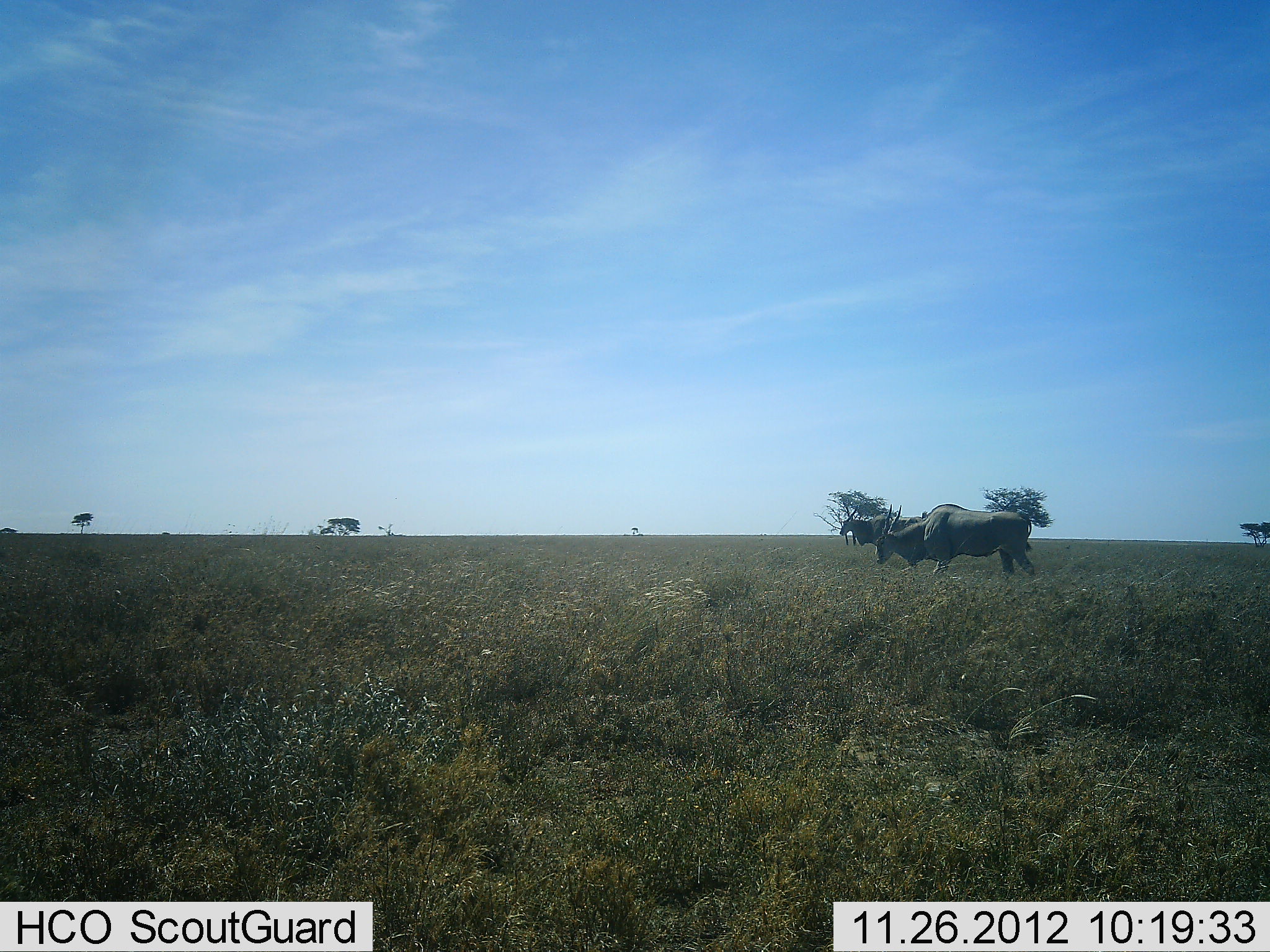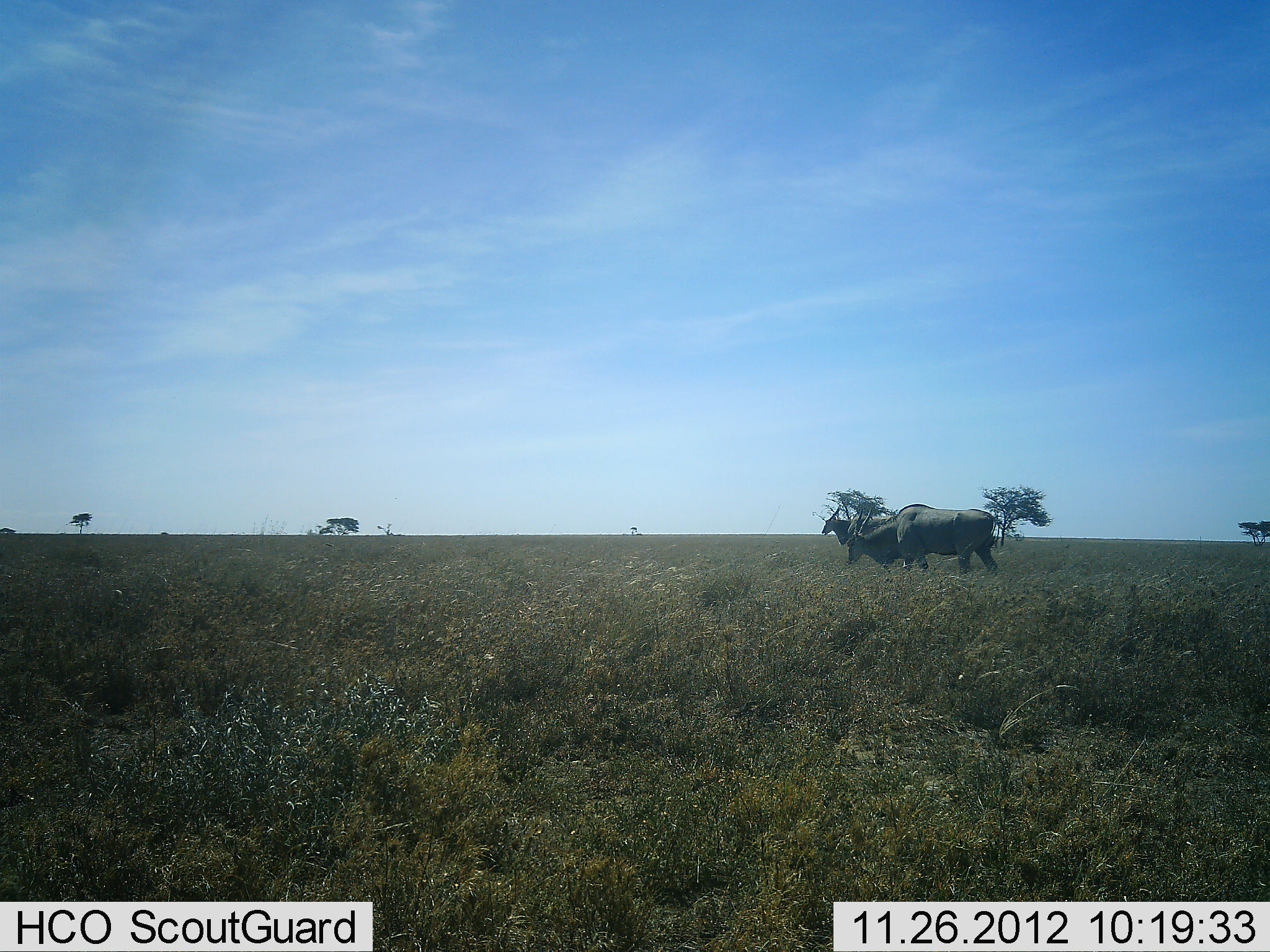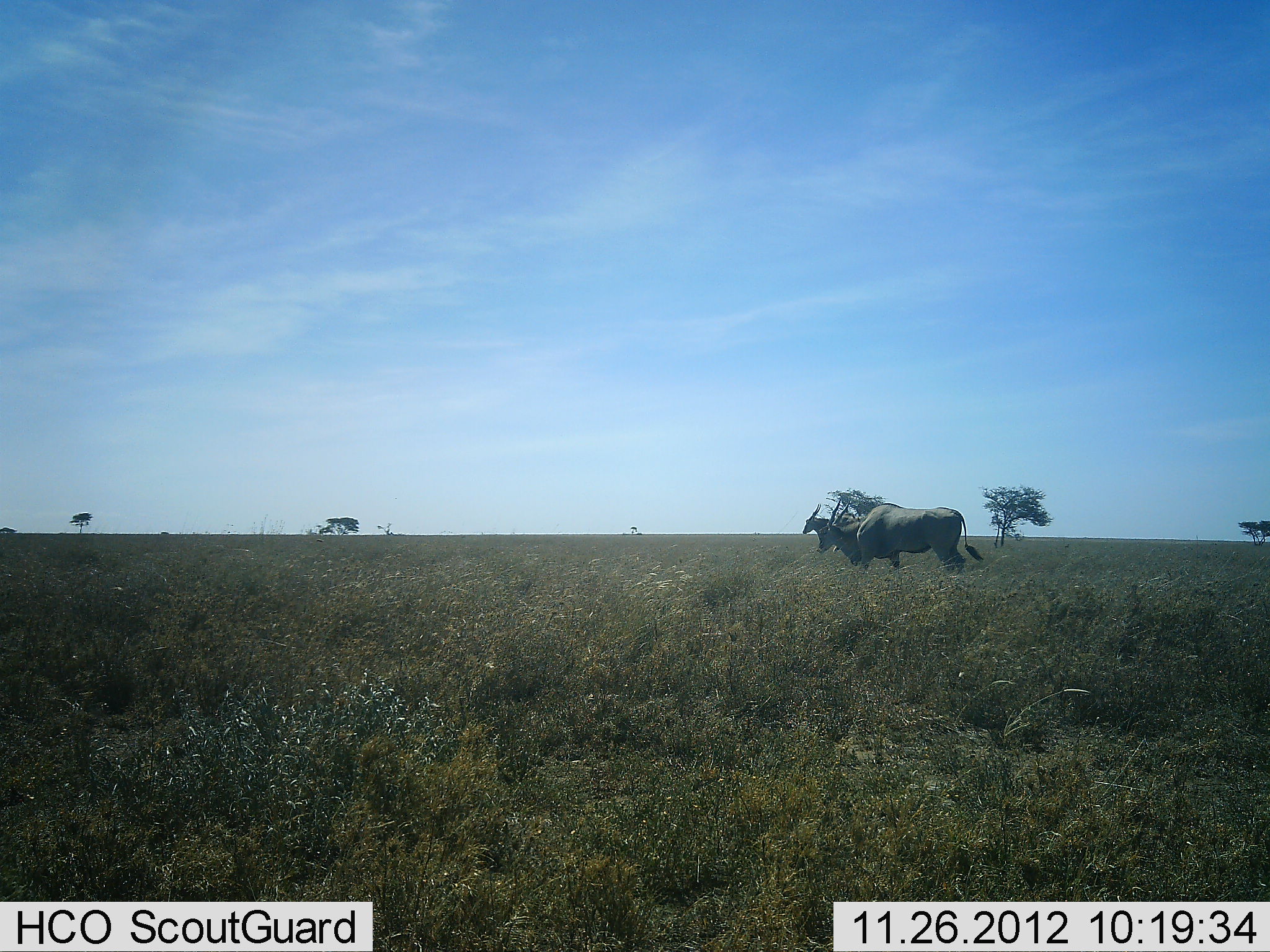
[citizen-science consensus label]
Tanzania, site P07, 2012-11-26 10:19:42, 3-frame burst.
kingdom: Animalia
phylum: Chordata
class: Mammalia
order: Artiodactyla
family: Bovidae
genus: Tragelaphus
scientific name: Tragelaphus oryx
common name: eland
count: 2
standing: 10%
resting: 0%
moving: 90%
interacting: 0%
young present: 0%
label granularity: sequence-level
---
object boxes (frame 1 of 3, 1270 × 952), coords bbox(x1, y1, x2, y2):
animal: bbox(876, 503, 1034, 579); bbox(839, 508, 921, 550)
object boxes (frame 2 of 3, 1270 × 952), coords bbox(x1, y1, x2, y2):
animal: bbox(846, 504, 998, 573); bbox(822, 506, 895, 547)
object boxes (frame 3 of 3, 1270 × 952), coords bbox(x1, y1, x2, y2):
animal: bbox(818, 499, 983, 573); bbox(803, 504, 863, 553)